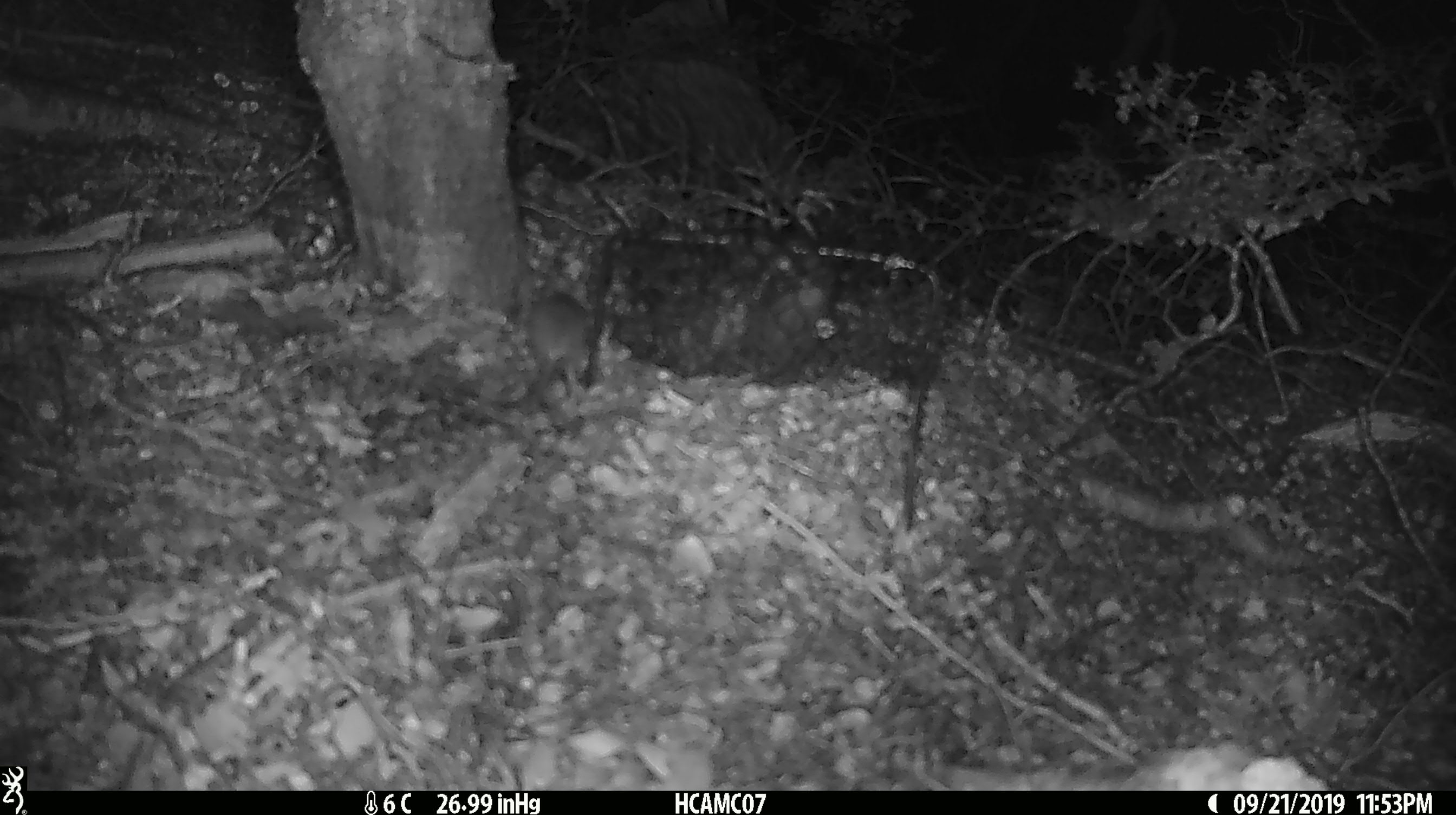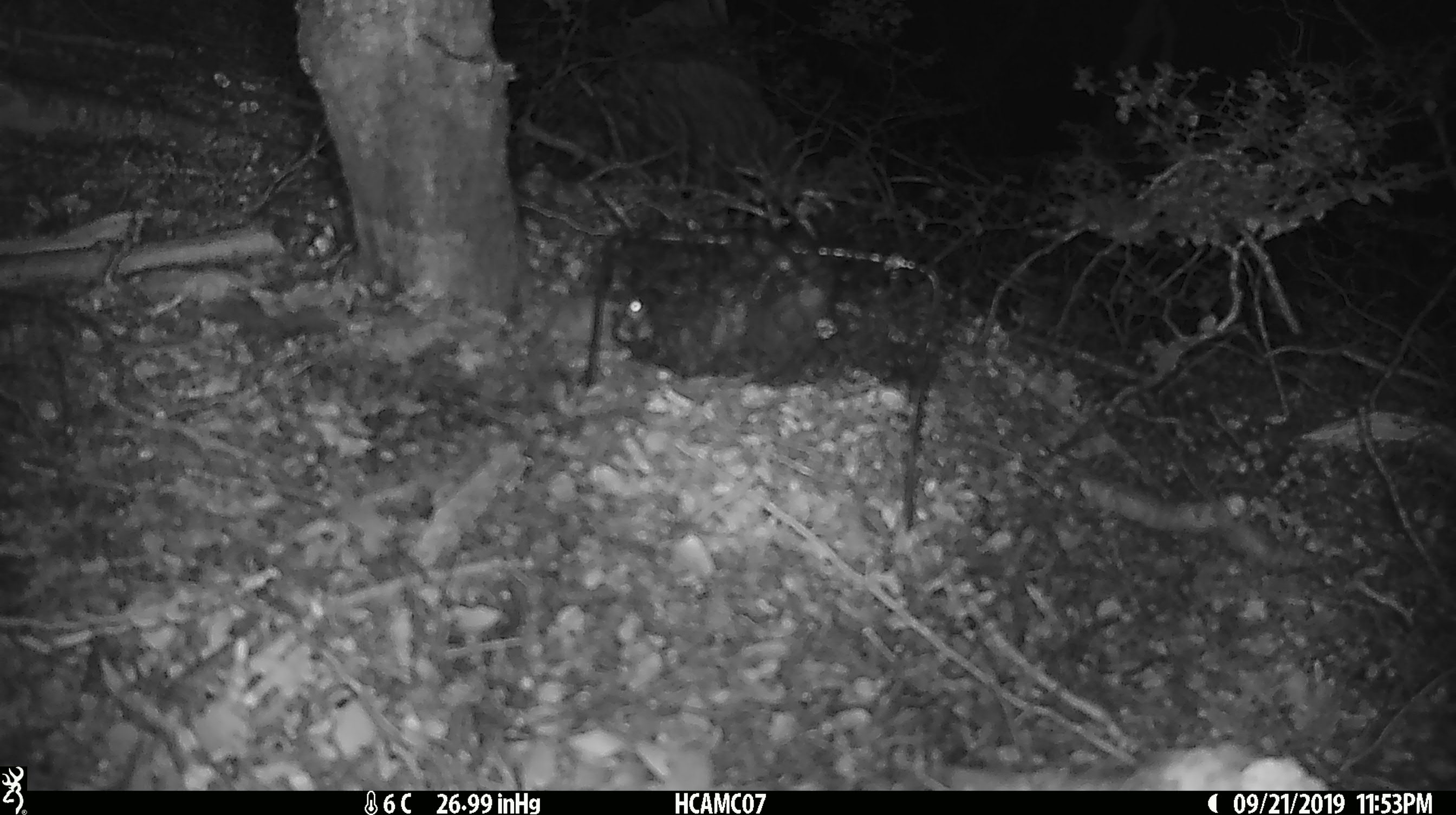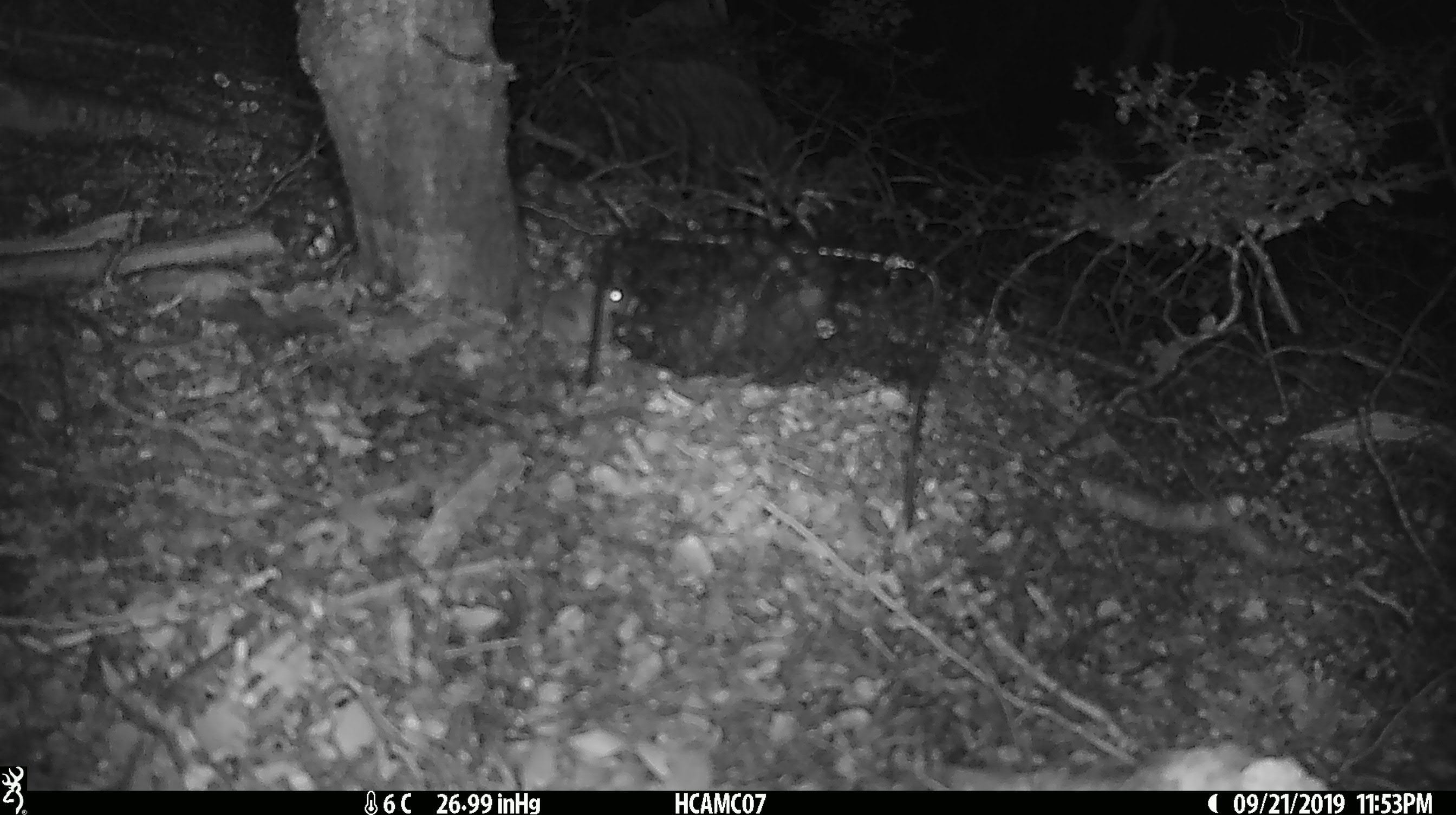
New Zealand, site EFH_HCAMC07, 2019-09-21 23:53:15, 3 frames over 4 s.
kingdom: Animalia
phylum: Chordata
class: Mammalia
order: Rodentia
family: Muridae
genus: Mus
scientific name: Mus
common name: mouse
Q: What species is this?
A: Mouse (Mus).